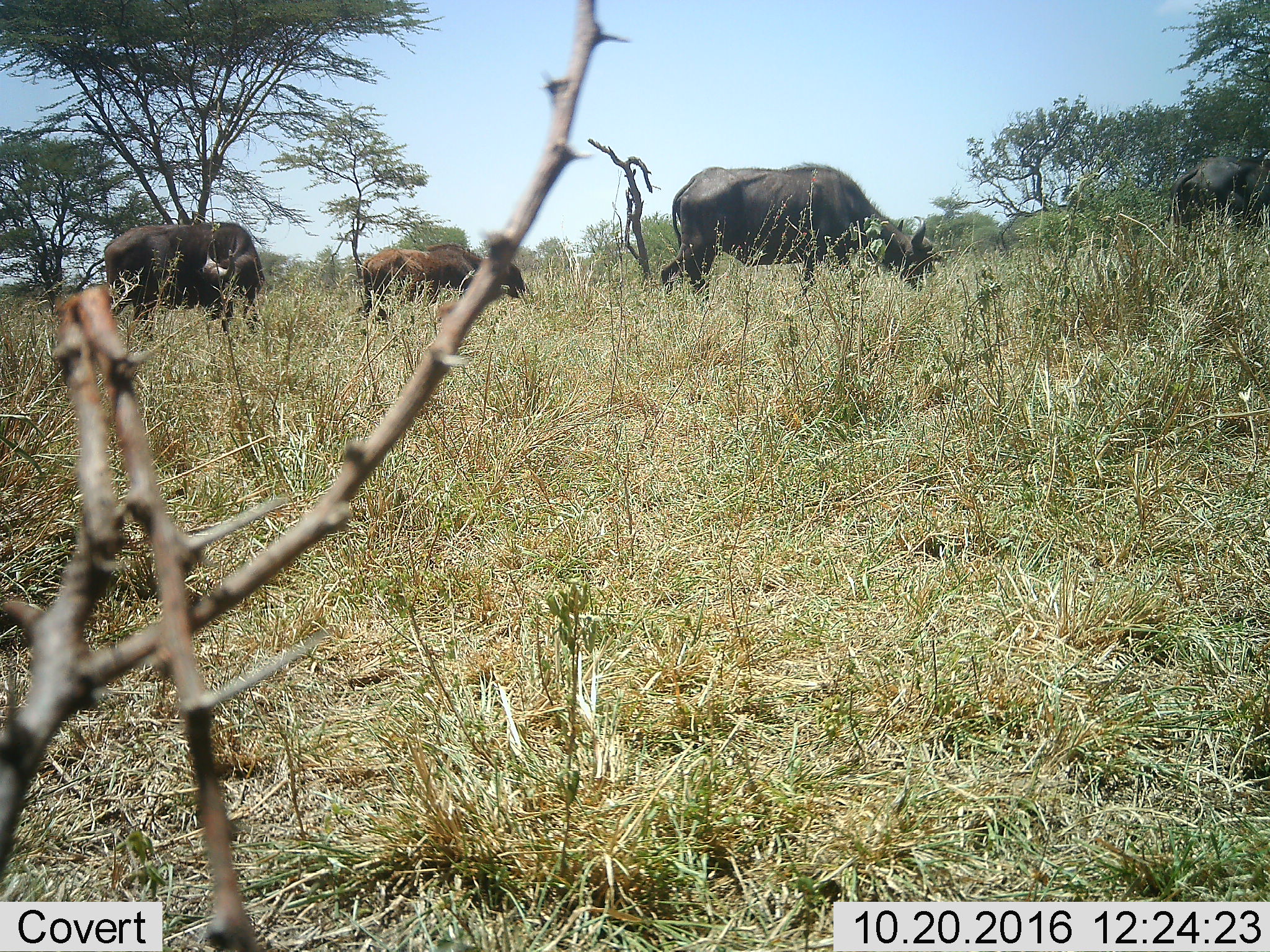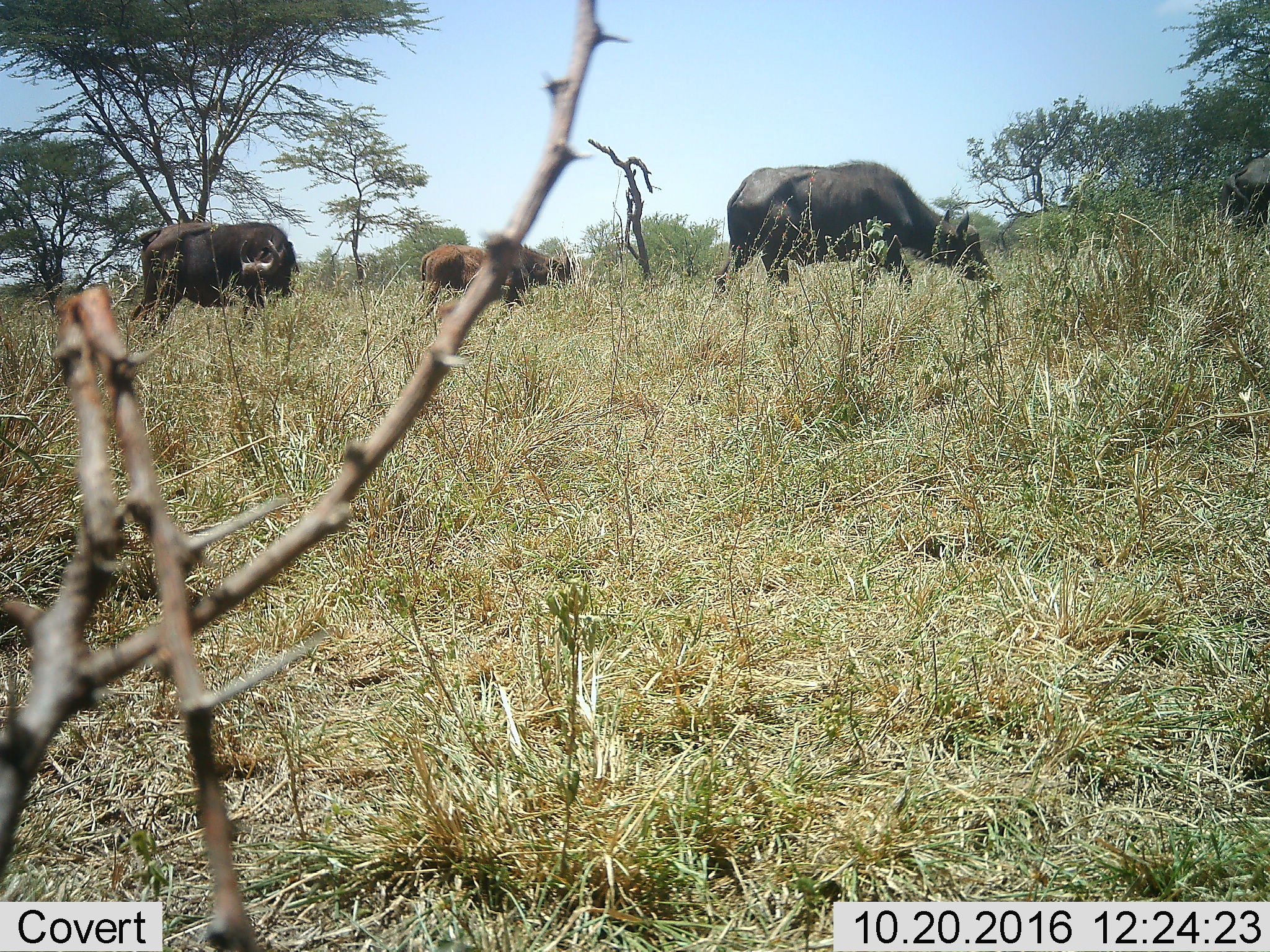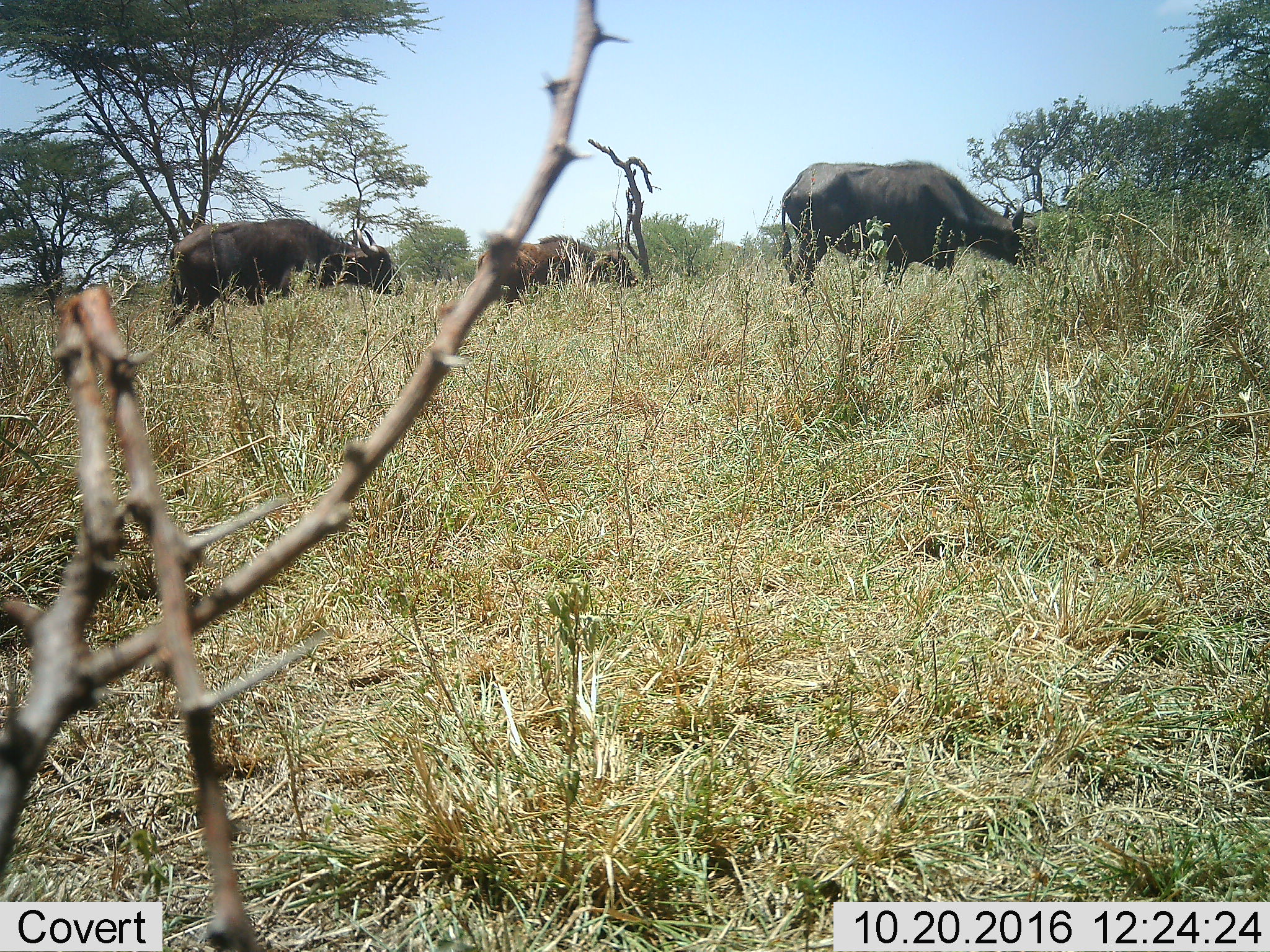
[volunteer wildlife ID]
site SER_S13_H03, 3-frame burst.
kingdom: Animalia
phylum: Chordata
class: Mammalia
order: Artiodactyla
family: Bovidae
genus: Syncerus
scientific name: Syncerus caffer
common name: african buffalo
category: buffalo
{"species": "buffalo (african buffalo) (Syncerus caffer)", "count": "3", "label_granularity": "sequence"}